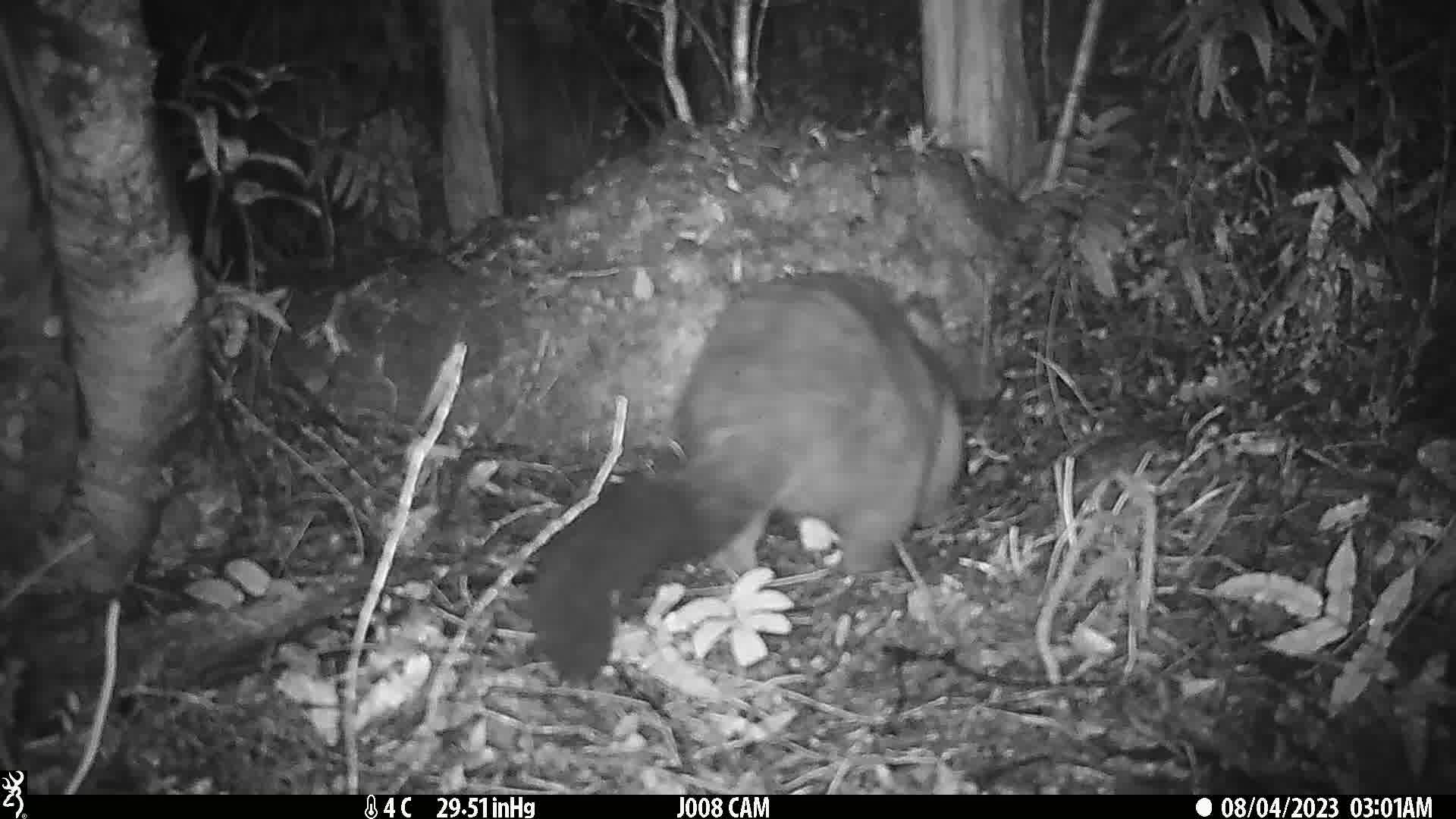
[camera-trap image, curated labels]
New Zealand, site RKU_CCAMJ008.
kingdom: Animalia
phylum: Chordata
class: Mammalia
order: Diprotodontia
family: Phalangeridae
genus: Trichosurus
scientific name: Trichosurus vulpecula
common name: common brushtail possum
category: possum